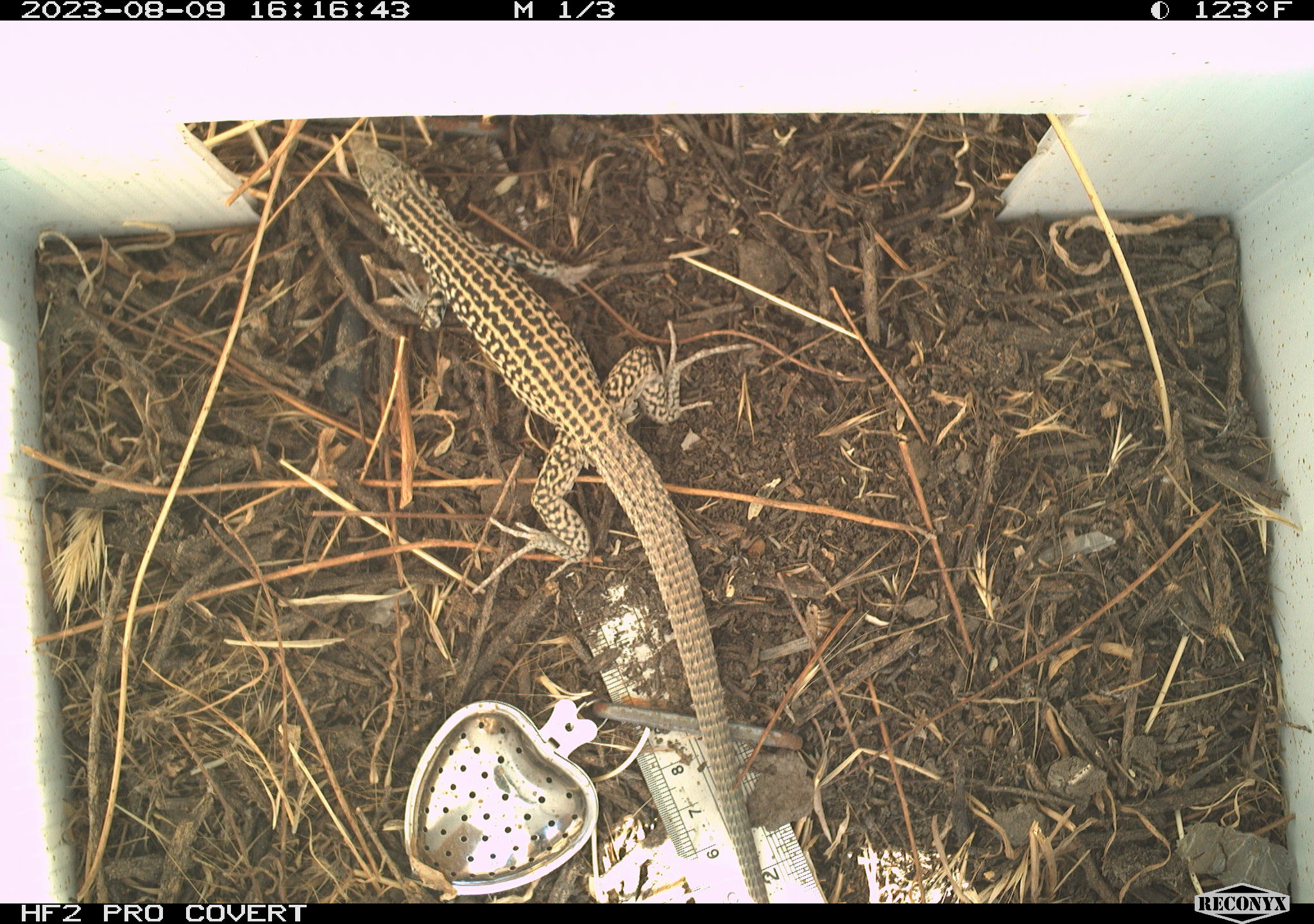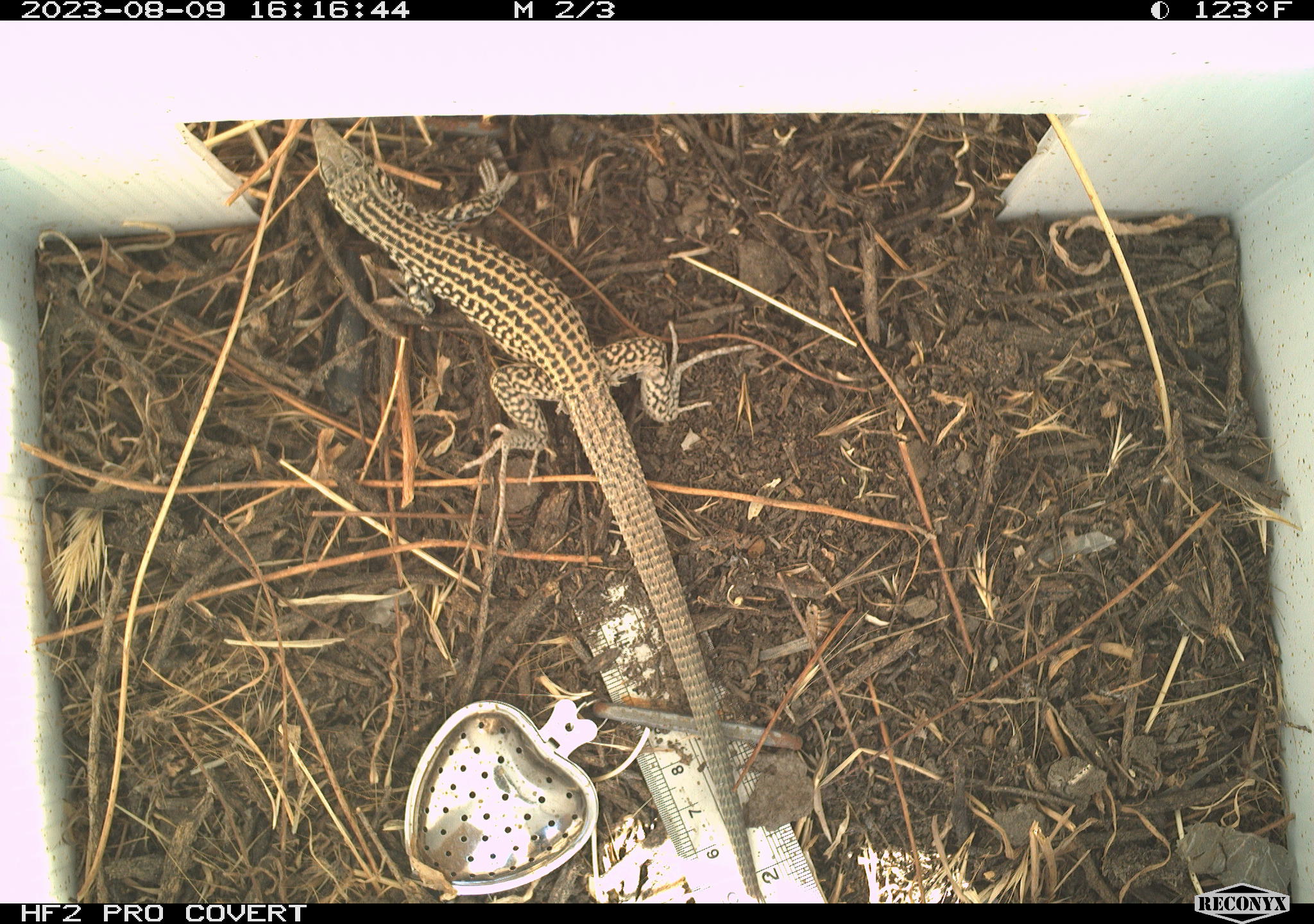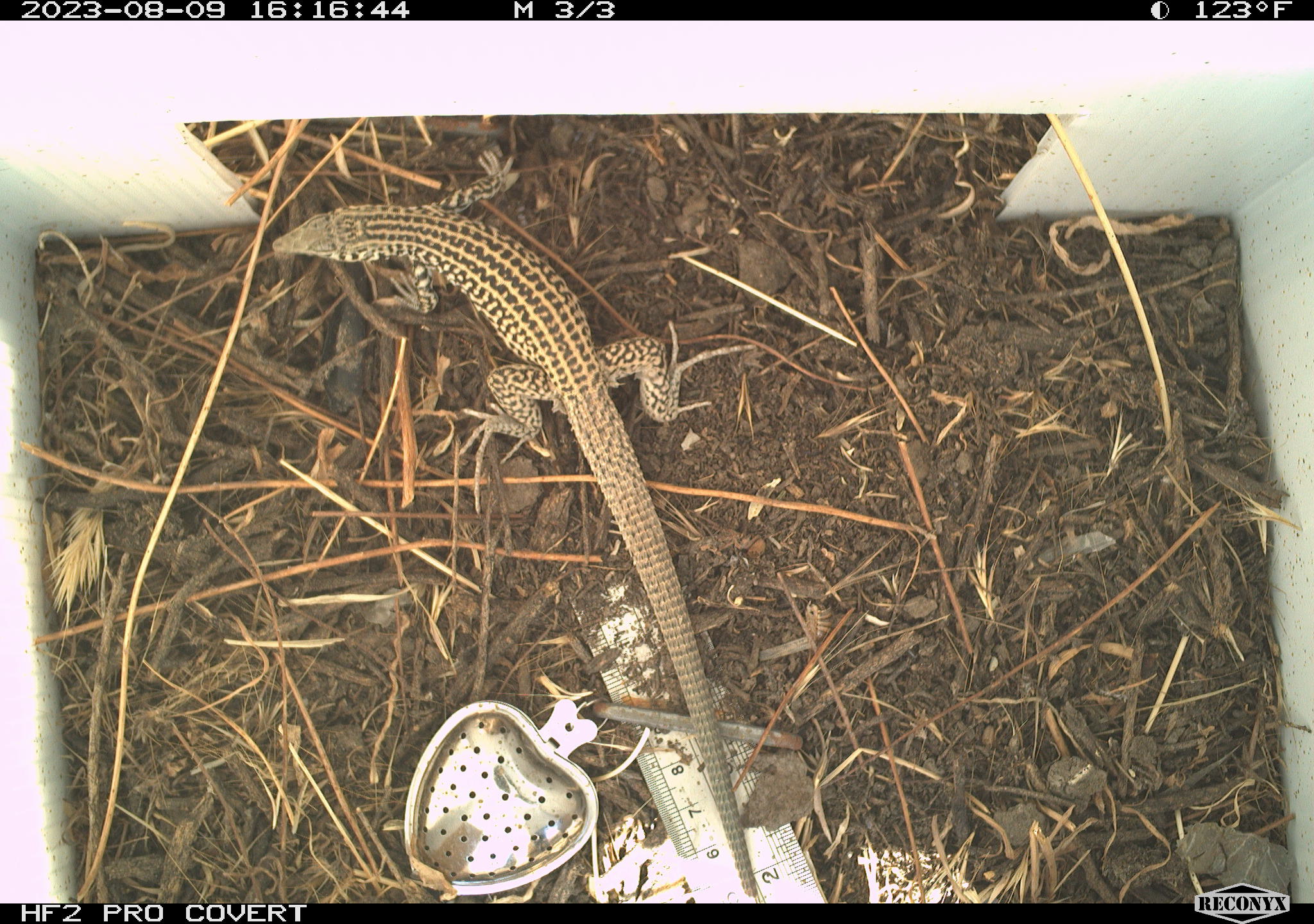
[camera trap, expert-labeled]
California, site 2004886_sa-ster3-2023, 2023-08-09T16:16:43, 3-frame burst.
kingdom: Animalia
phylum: Chordata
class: Reptilia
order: Squamata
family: Teiidae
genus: Aspidoscelis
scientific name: Aspidoscelis tigris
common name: western whiptail